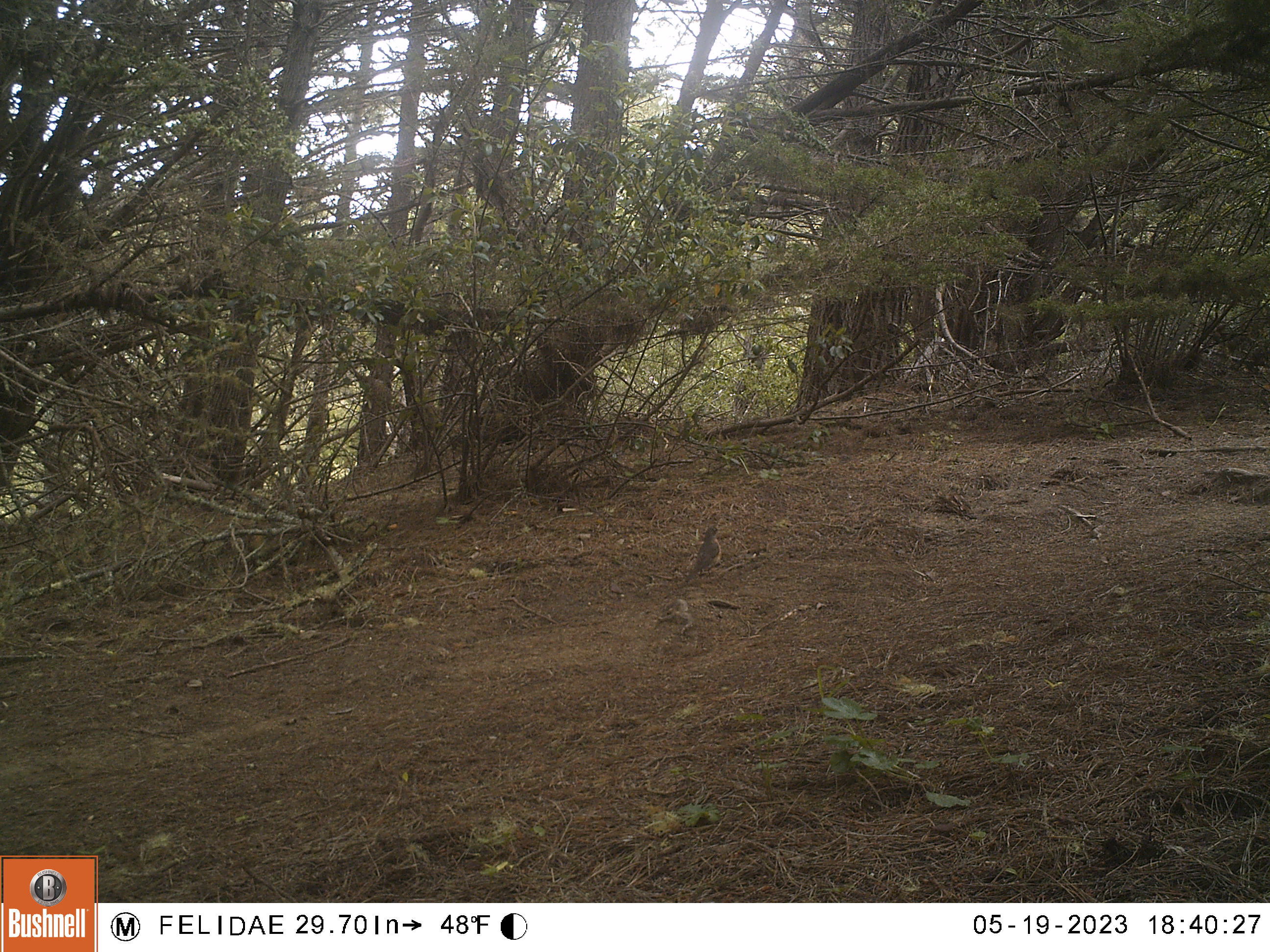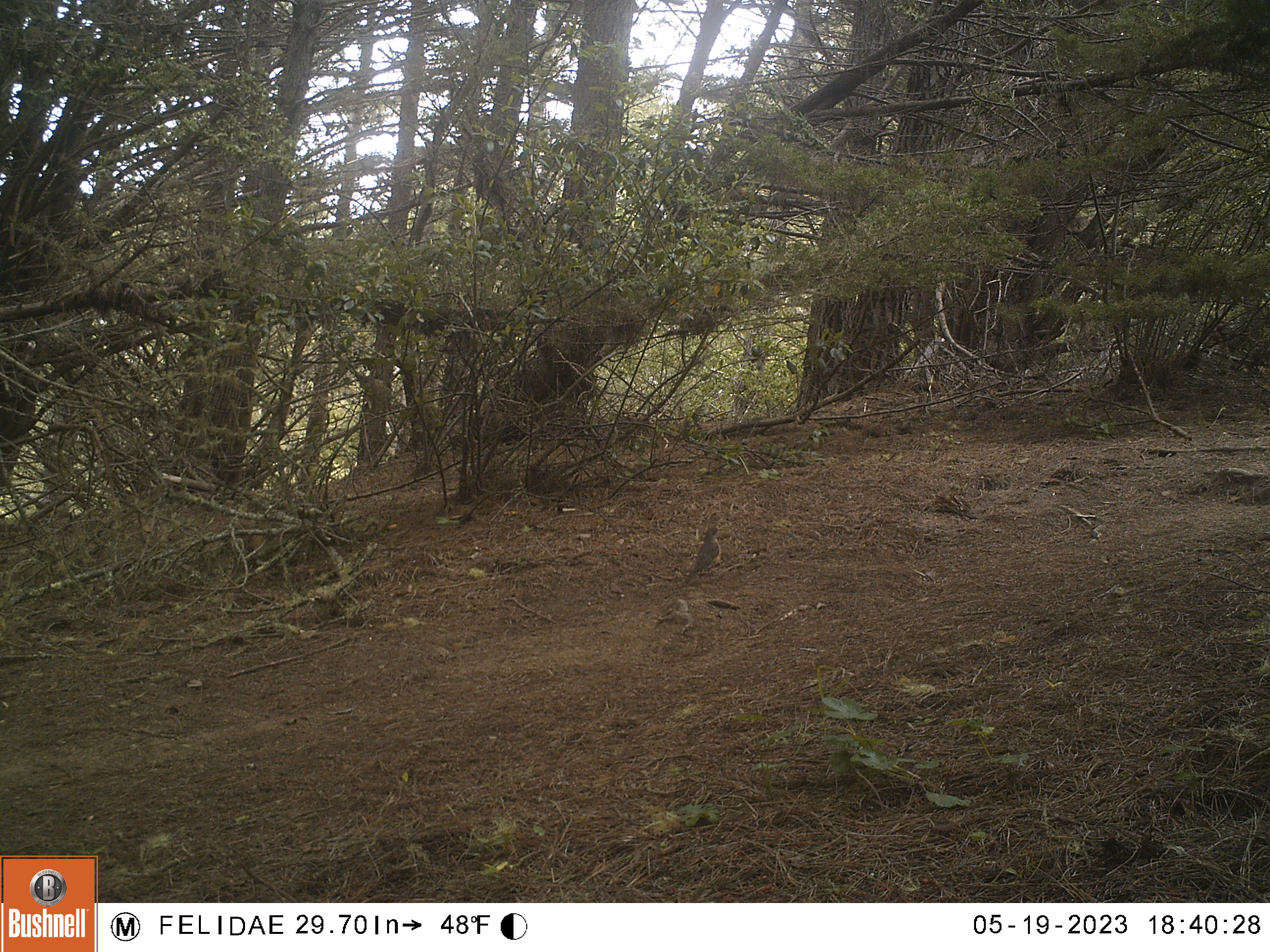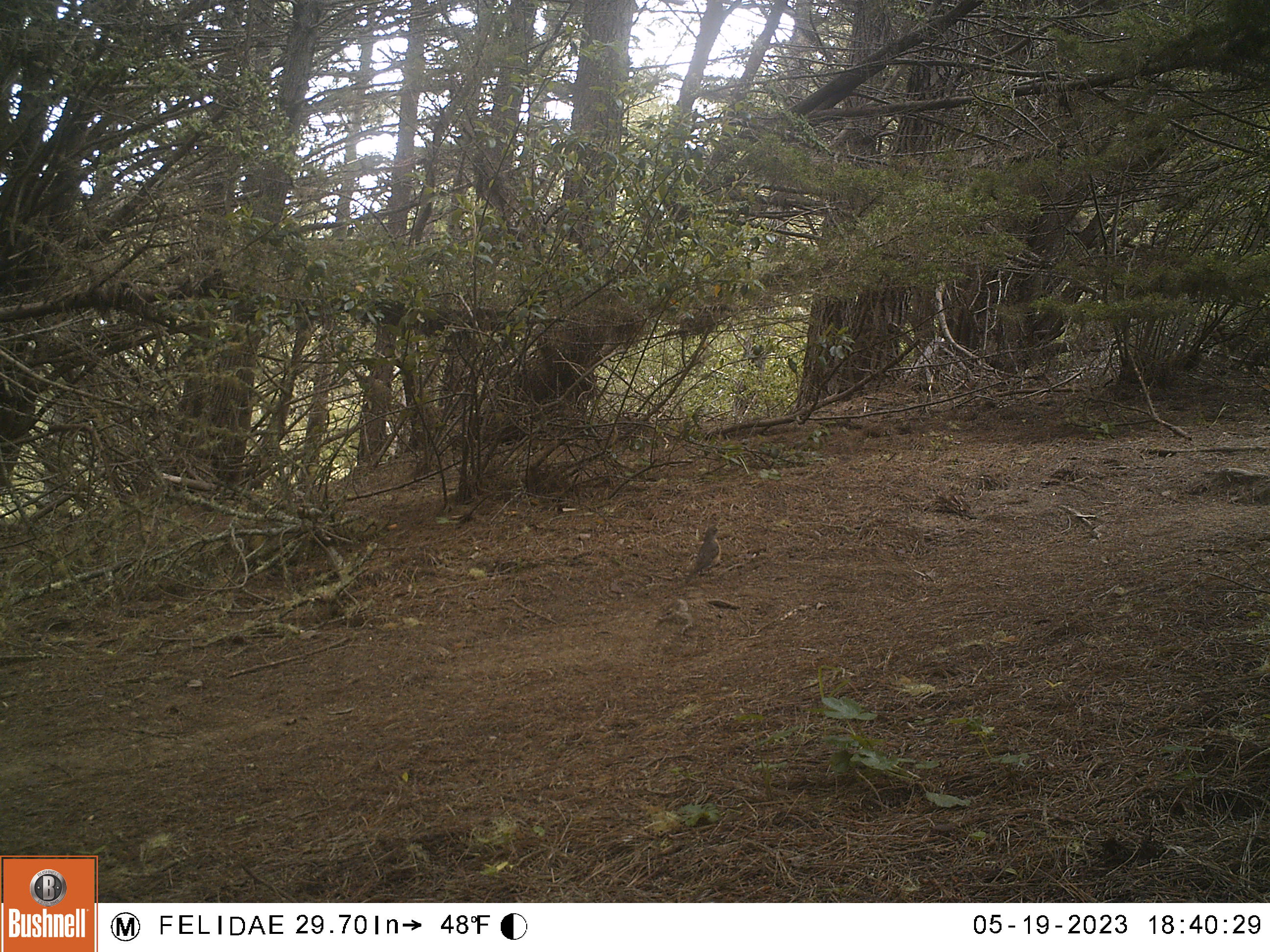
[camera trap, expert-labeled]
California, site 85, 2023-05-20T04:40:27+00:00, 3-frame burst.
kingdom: Animalia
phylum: Chordata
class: Aves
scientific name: Aves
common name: bird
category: unknown bird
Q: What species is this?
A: Unknown bird (bird) (Aves).